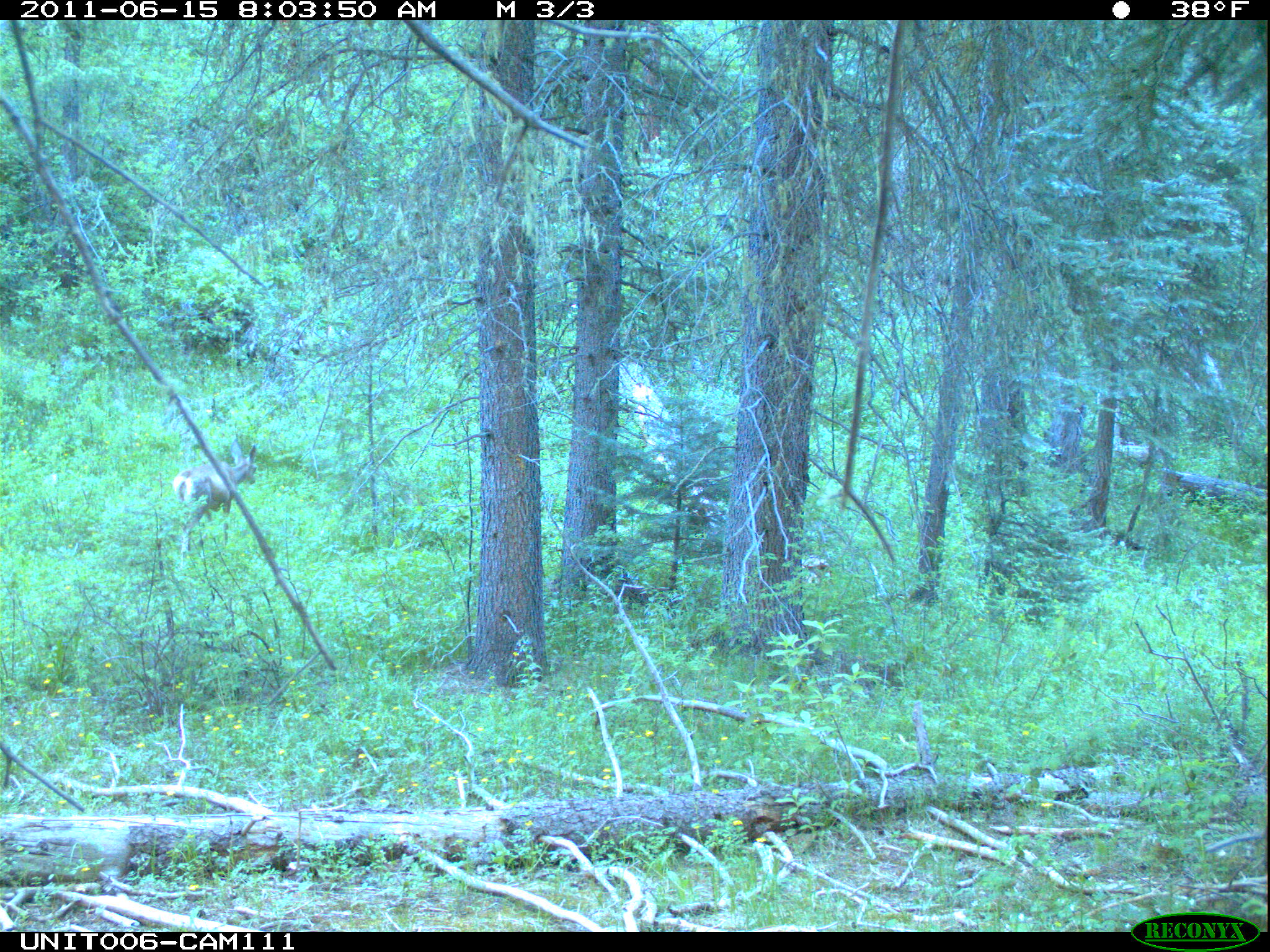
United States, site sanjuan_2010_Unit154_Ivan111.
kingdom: Animalia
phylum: Chordata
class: Mammalia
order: Artiodactyla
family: Cervidae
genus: Odocoileus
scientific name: Odocoileus hemionus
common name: mule deer